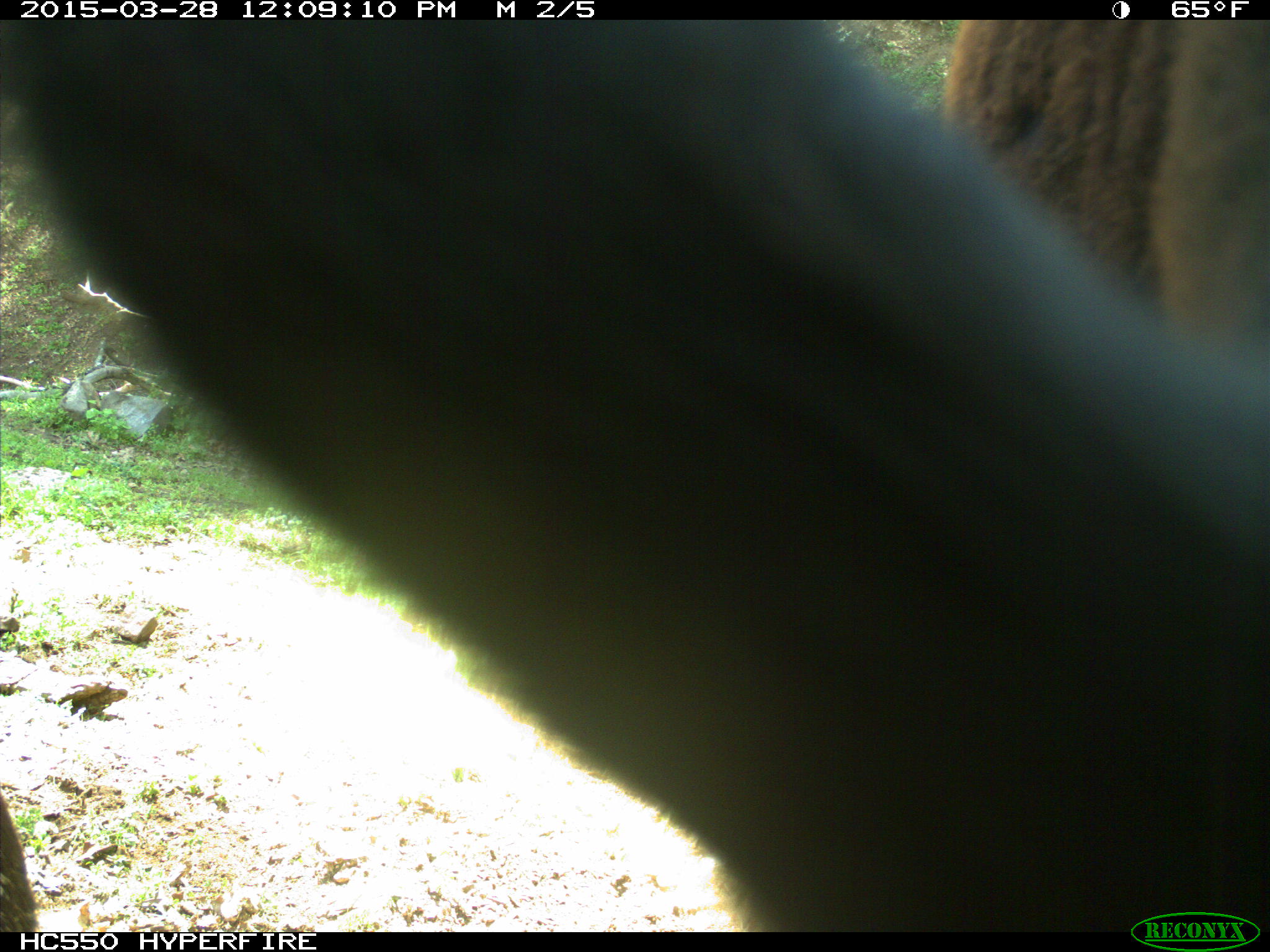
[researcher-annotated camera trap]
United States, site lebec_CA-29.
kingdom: Animalia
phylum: Chordata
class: Mammalia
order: Artiodactyla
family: Bovidae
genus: Bos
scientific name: Bos taurus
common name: domestic cow